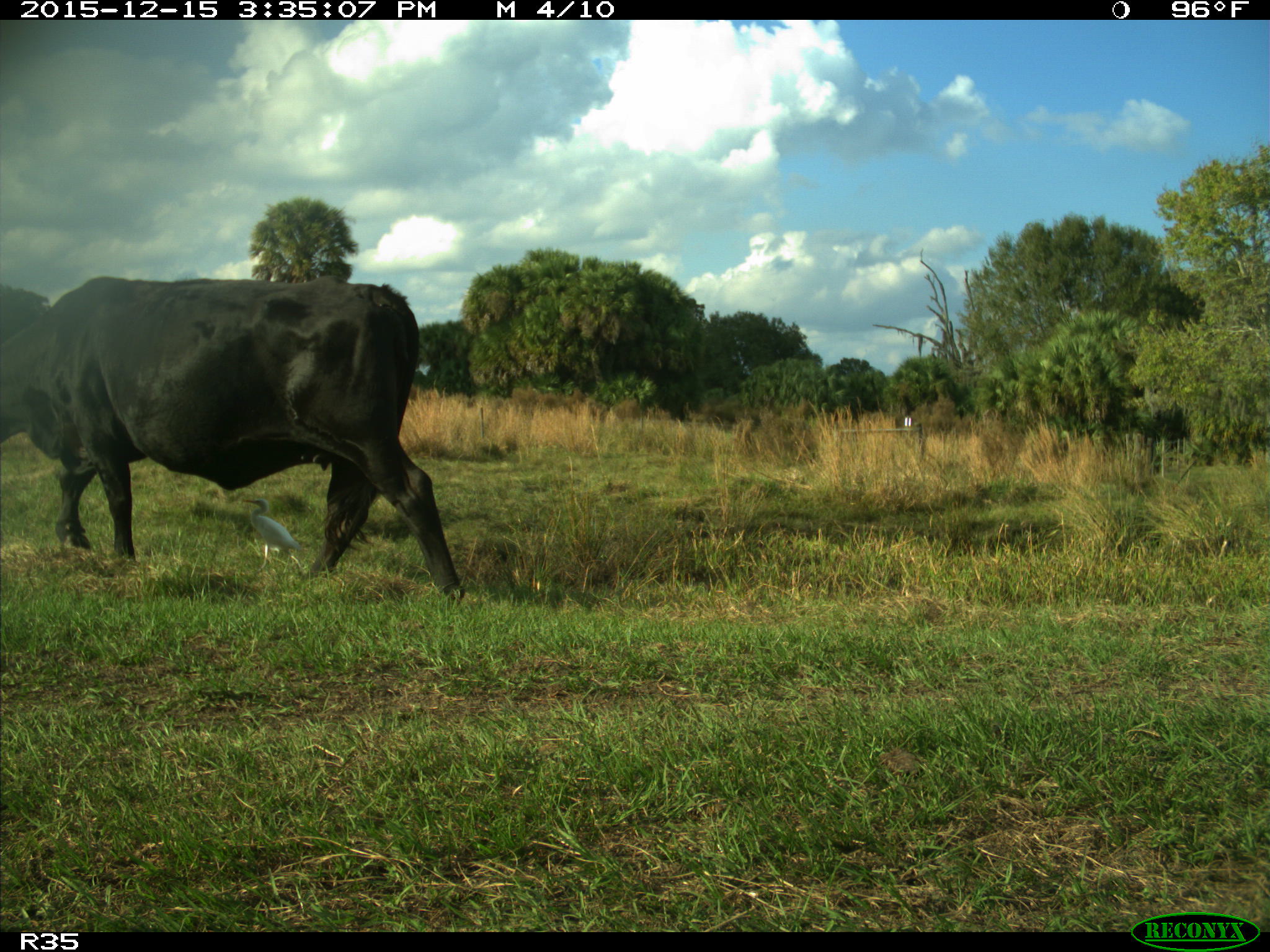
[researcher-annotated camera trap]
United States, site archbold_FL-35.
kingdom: Animalia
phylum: Chordata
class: Mammalia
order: Artiodactyla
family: Bovidae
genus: Bos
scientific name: Bos taurus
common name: domestic cow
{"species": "Bos taurus (domestic cow)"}